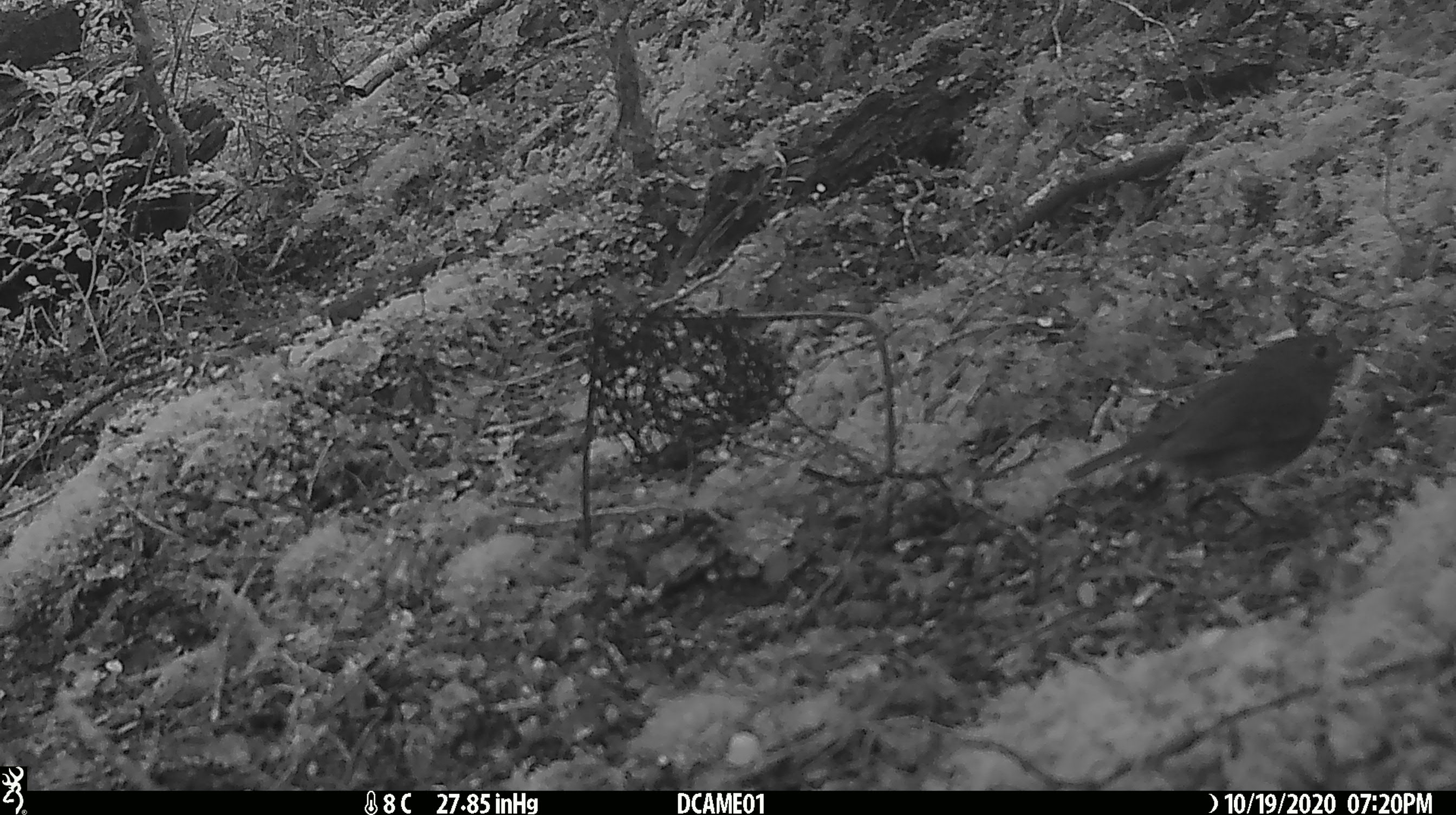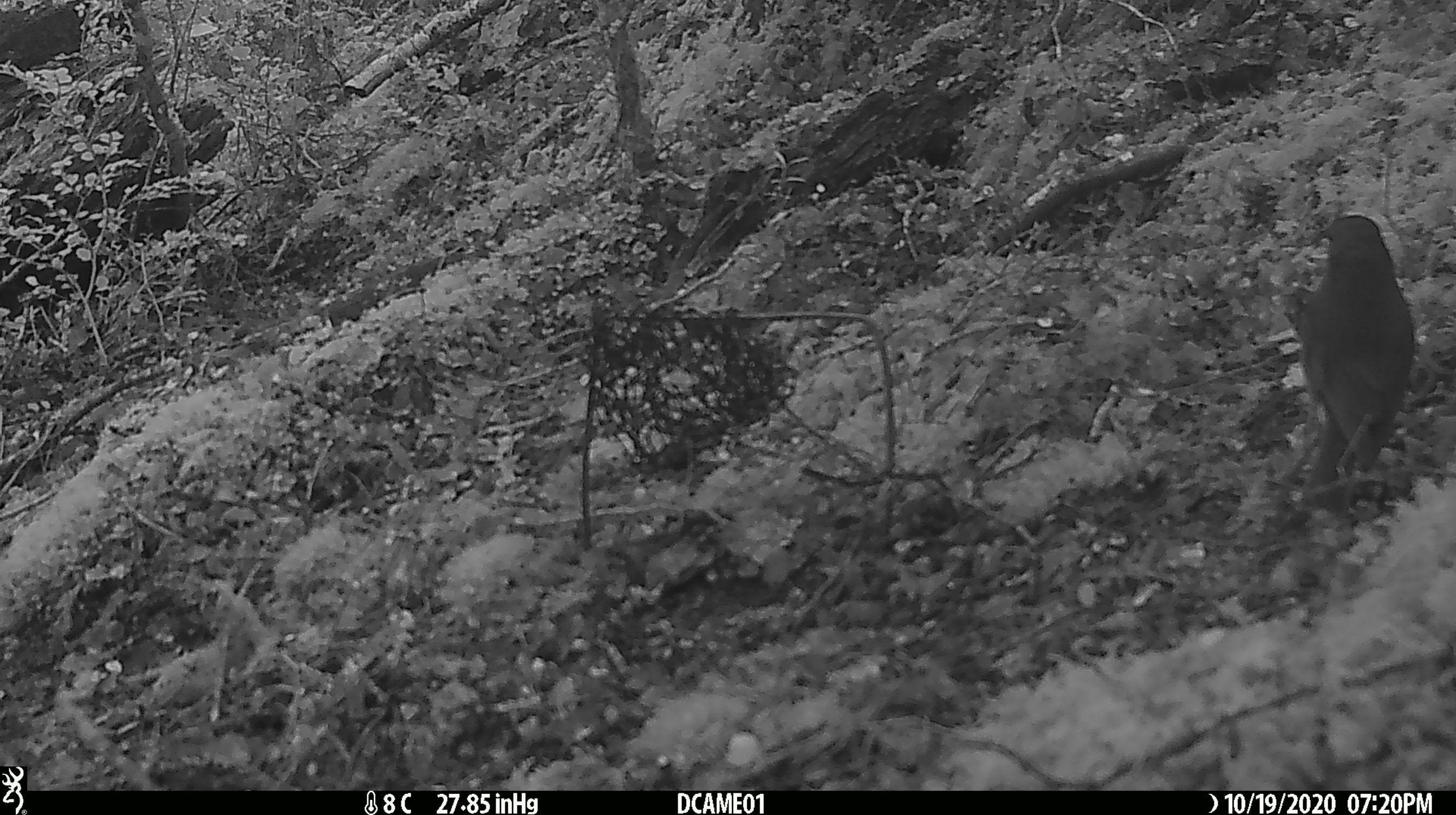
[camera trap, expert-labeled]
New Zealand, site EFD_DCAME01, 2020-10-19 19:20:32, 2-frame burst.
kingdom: Animalia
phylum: Chordata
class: Aves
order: Passeriformes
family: Petroicidae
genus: Petroica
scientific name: Petroica australis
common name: new zealand robin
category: robin